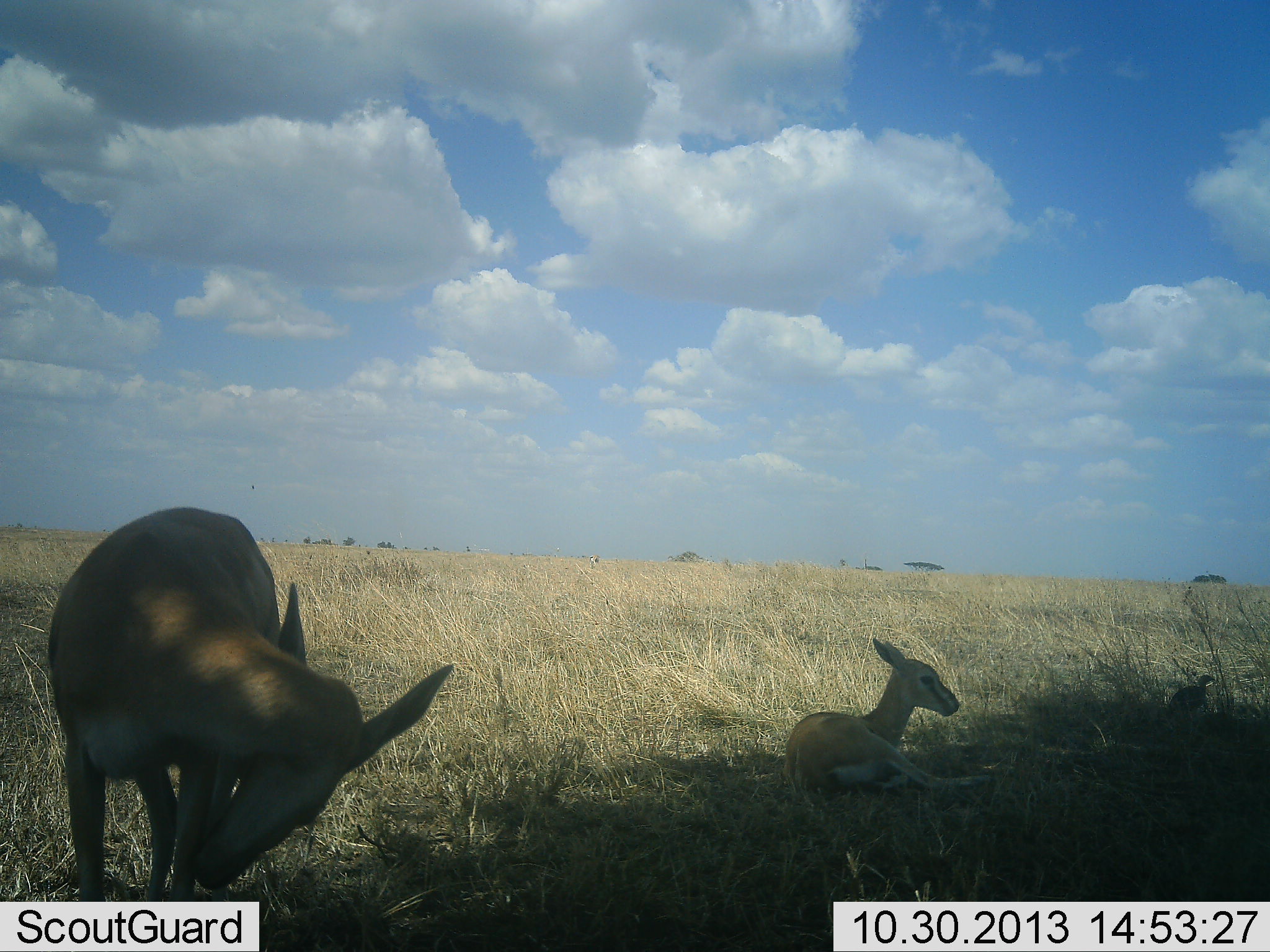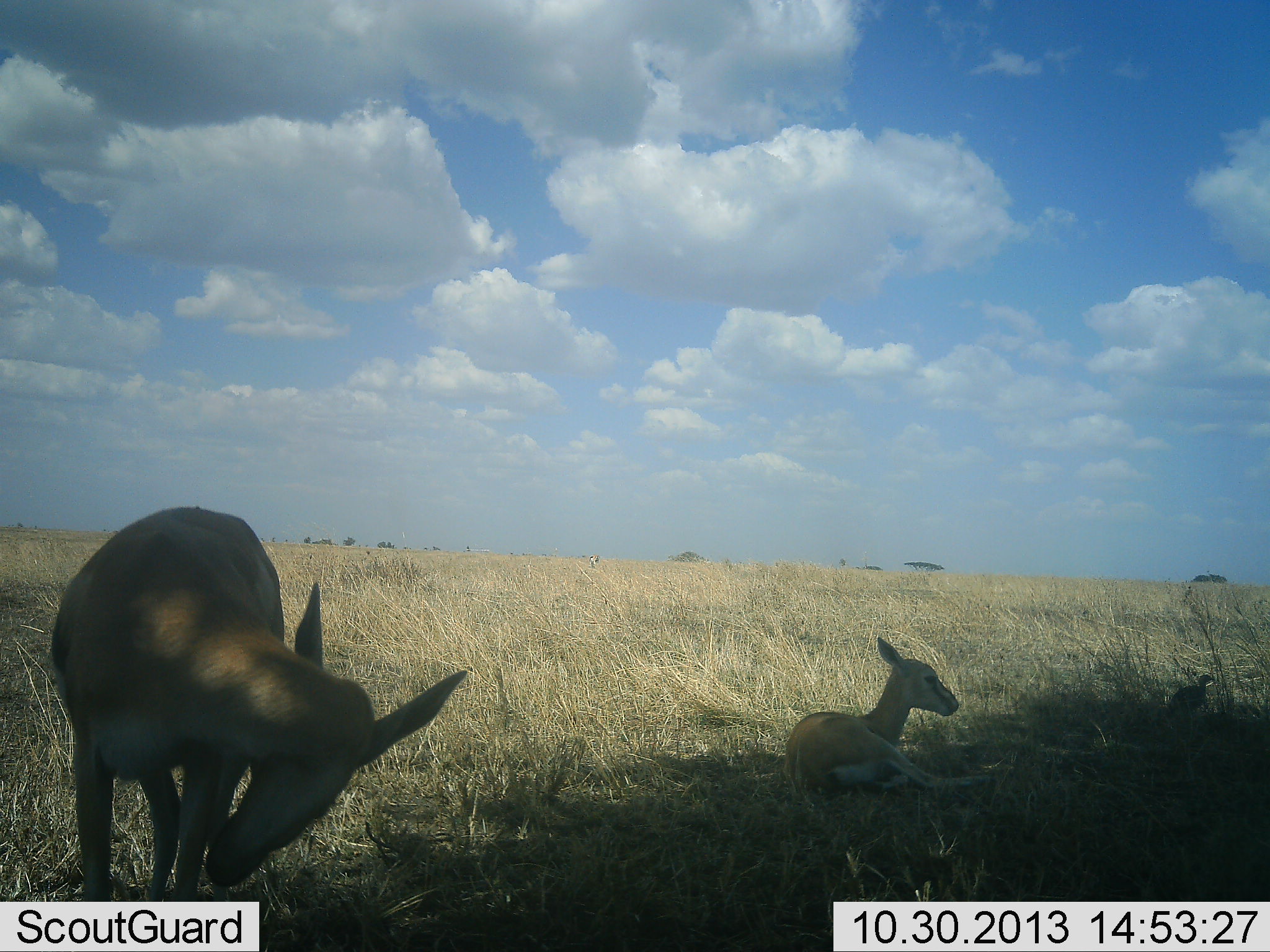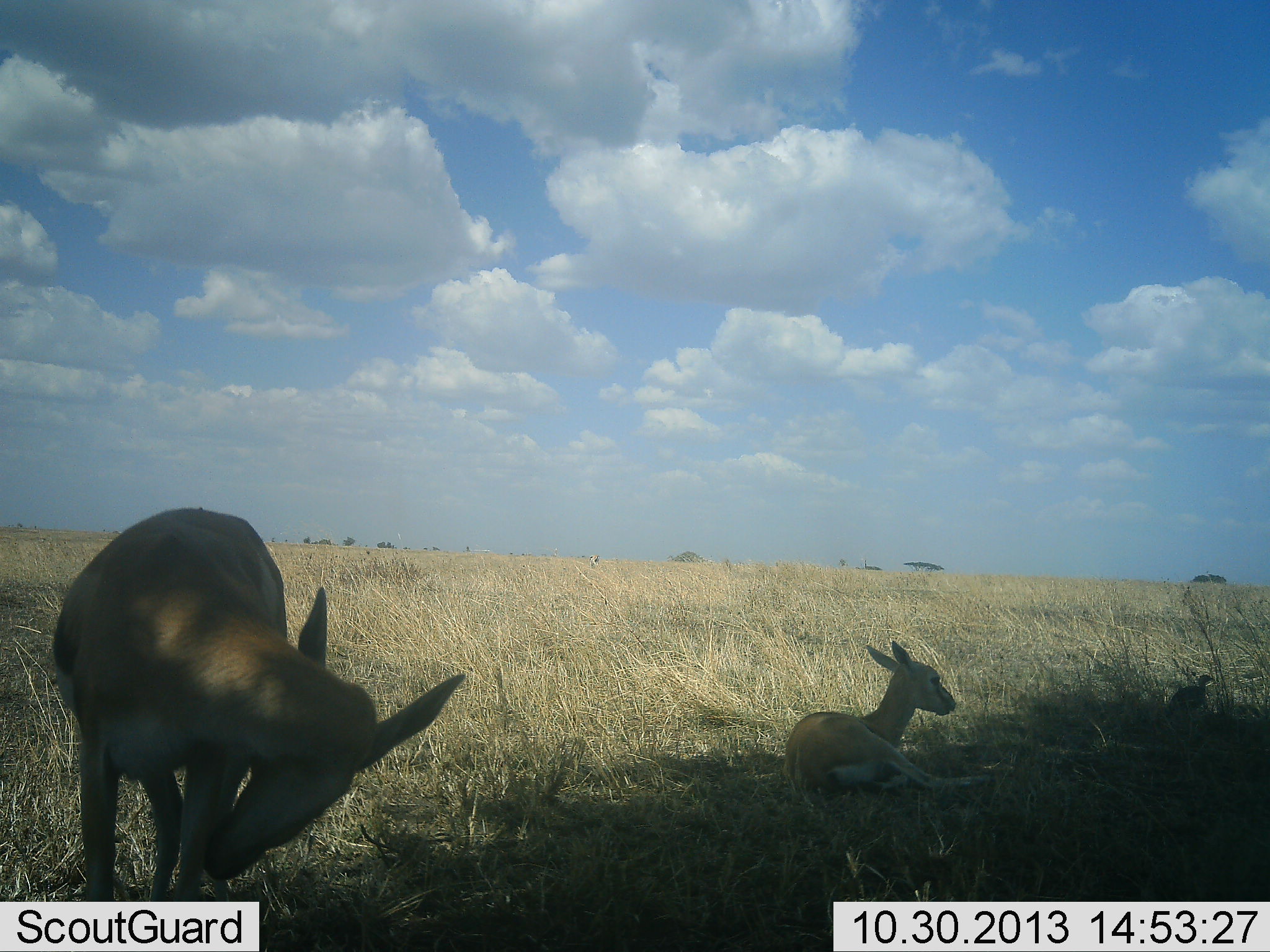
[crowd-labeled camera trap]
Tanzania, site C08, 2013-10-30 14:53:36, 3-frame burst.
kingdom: Animalia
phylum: Chordata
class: Mammalia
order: Artiodactyla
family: Bovidae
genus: Eudorcas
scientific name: Eudorcas thomsonii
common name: thomson's gazelle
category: gazellethomsons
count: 2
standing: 93%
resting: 93%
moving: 0%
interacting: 0%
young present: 71%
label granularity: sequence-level